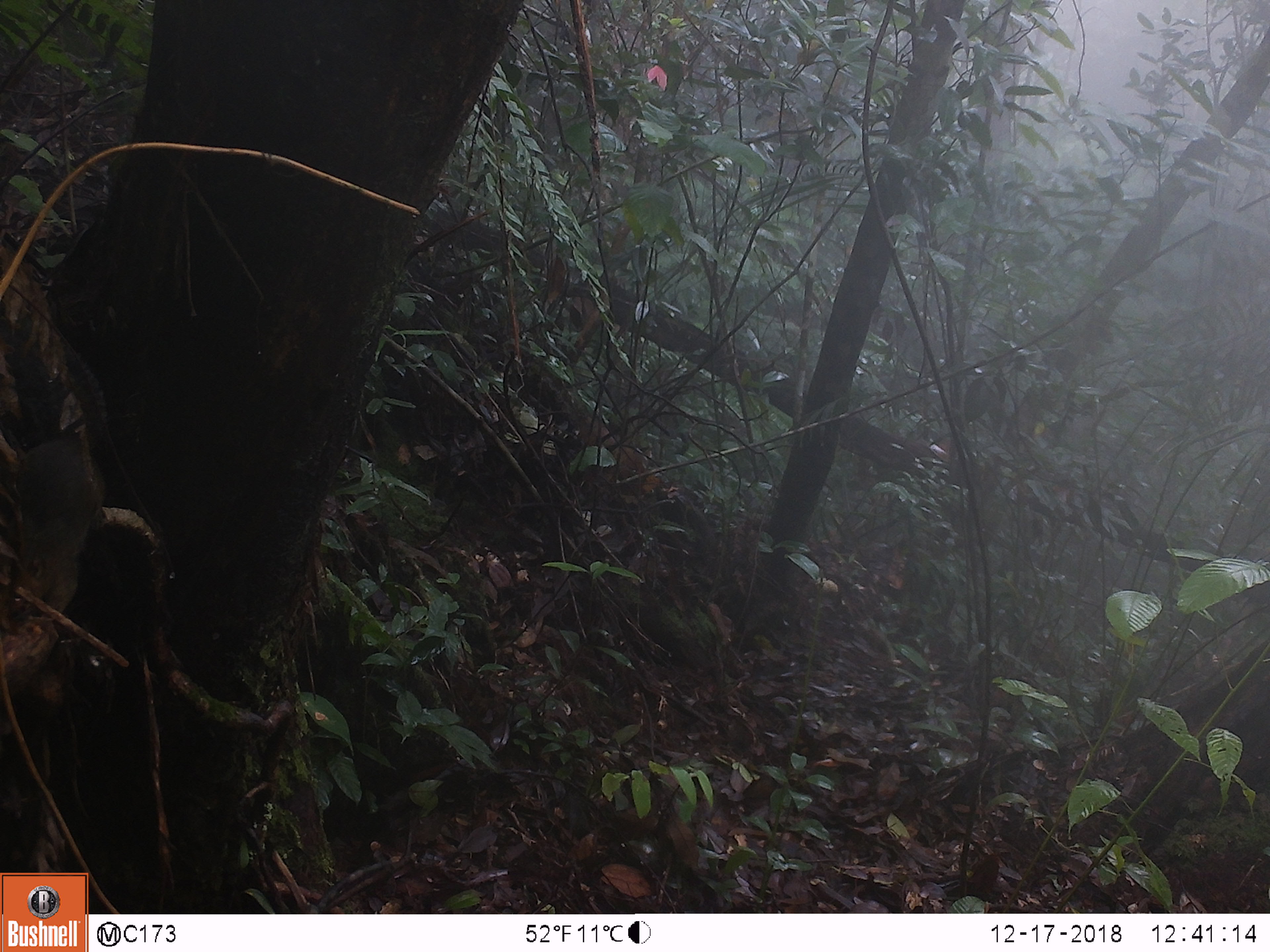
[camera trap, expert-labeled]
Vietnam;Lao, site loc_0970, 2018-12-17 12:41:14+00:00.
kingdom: Animalia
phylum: Chordata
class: Mammalia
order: Rodentia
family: Sciuridae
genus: Dremomys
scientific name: Dremomys rufigenis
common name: red-cheeked squirrel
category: red cheeked squirrel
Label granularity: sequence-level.